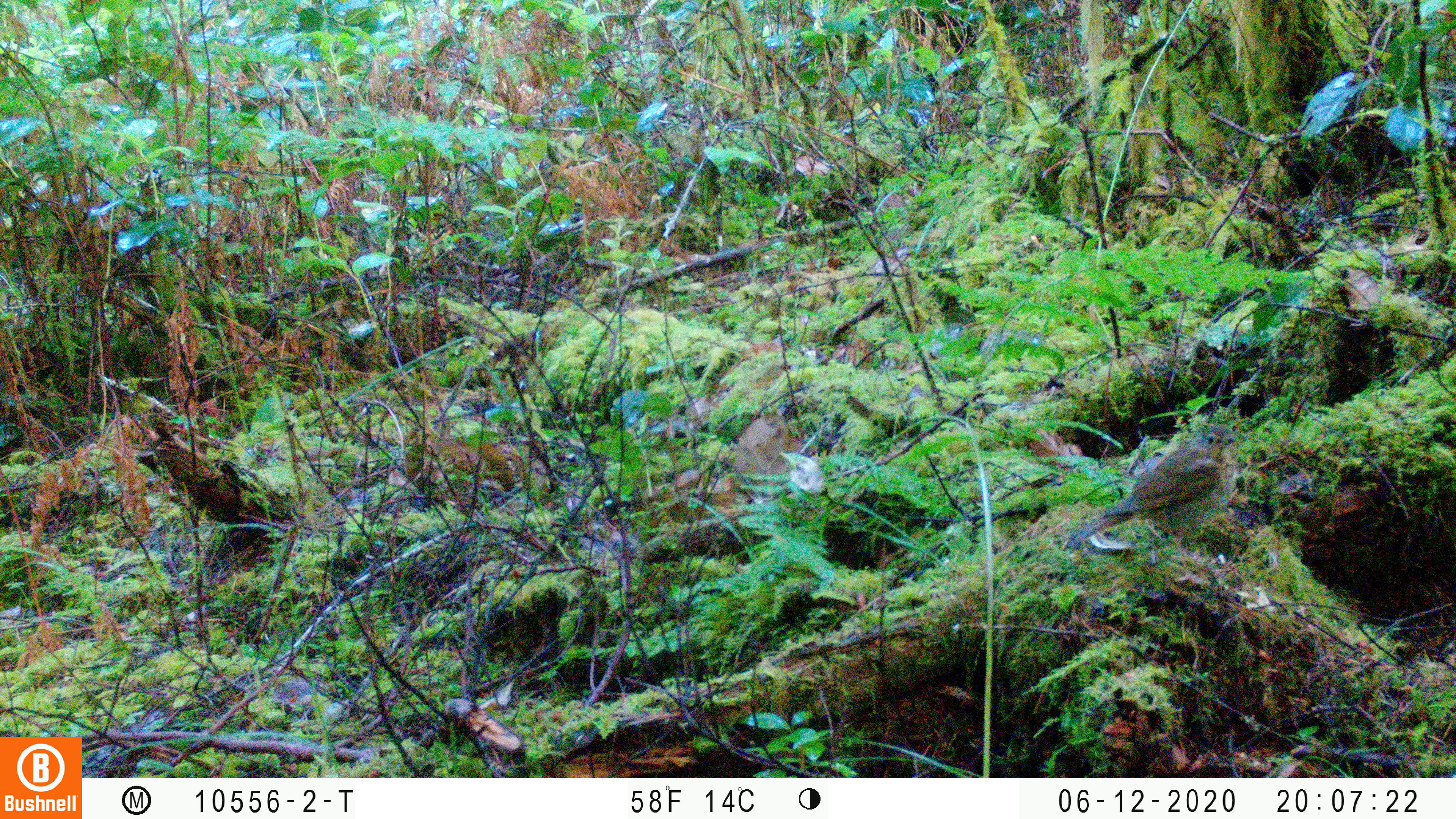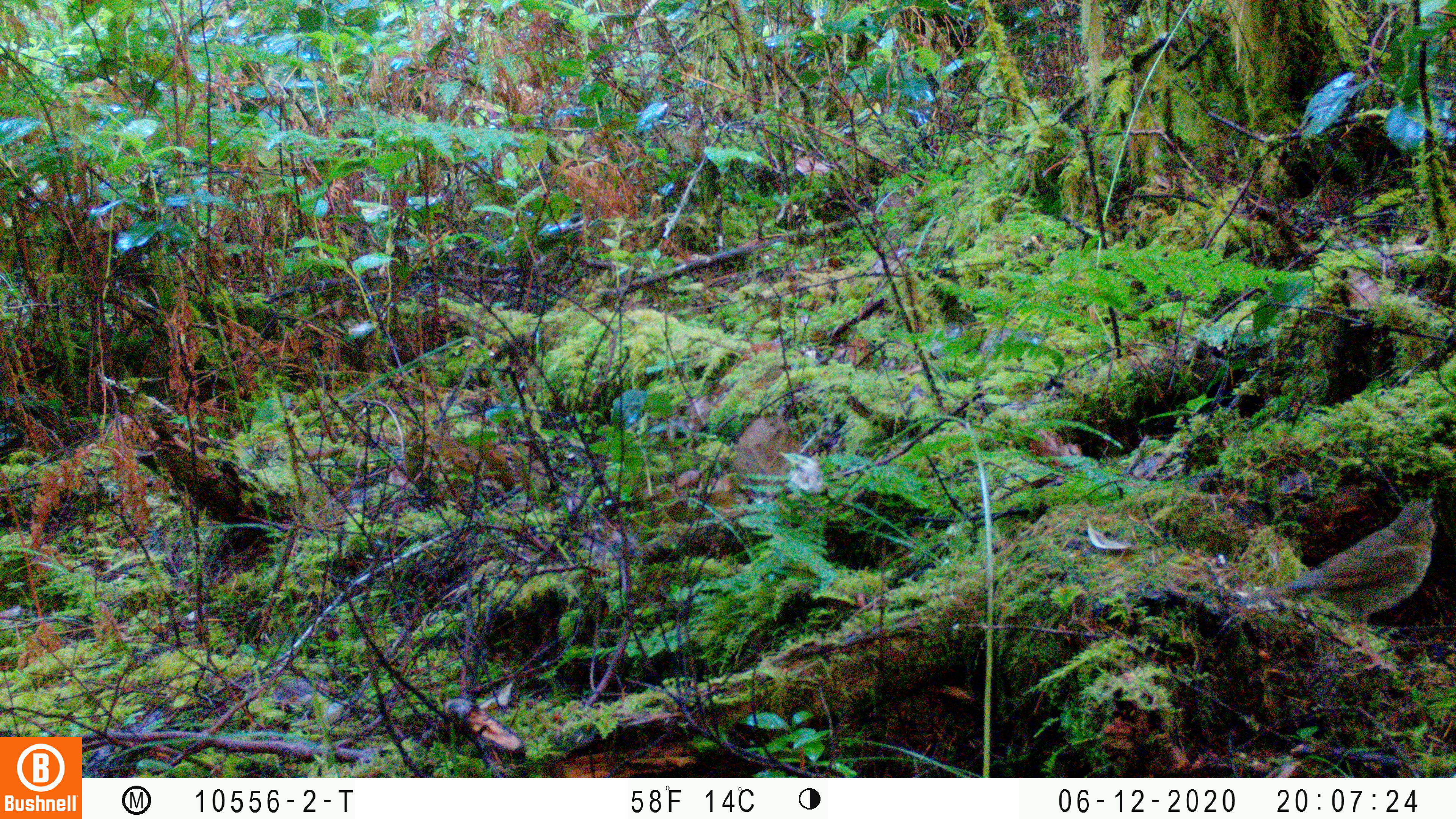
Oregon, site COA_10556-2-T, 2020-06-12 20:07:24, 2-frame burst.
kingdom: Animalia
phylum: Chordata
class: Aves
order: Passeriformes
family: Turdidae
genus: Catharus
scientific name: Catharus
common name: brown thrushes and nightingale-thrushes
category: catharus species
Catharus species (brown thrushes and nightingale-thrushes) (Catharus).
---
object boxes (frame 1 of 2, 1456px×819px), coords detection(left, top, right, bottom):
catharus species: detection(1081, 423, 1237, 540)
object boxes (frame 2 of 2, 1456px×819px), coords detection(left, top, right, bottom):
catharus species: detection(1269, 499, 1439, 632)